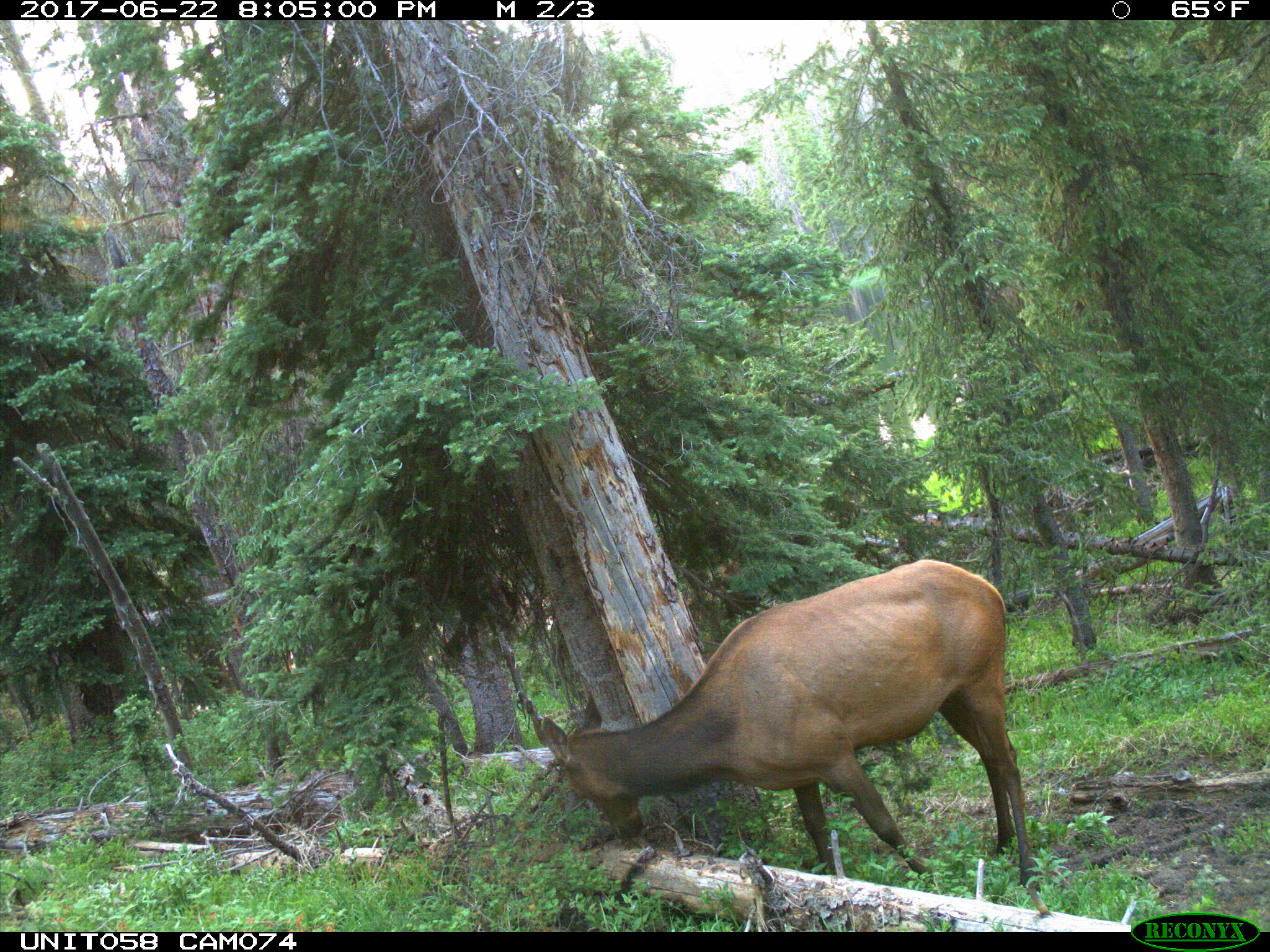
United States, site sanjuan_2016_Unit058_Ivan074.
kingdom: Animalia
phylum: Chordata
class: Mammalia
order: Artiodactyla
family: Cervidae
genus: Cervus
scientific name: Cervus elaphus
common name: red deer